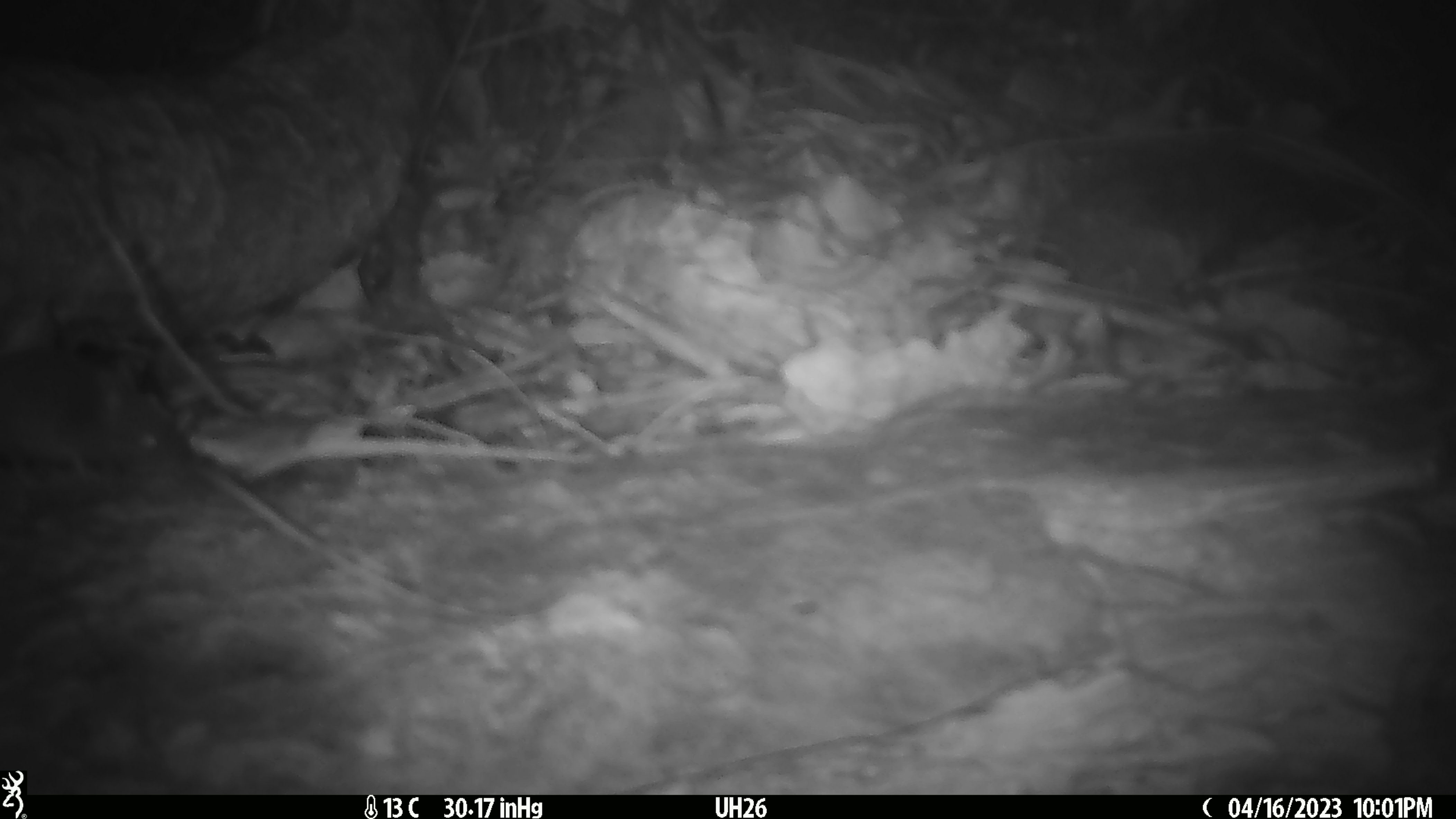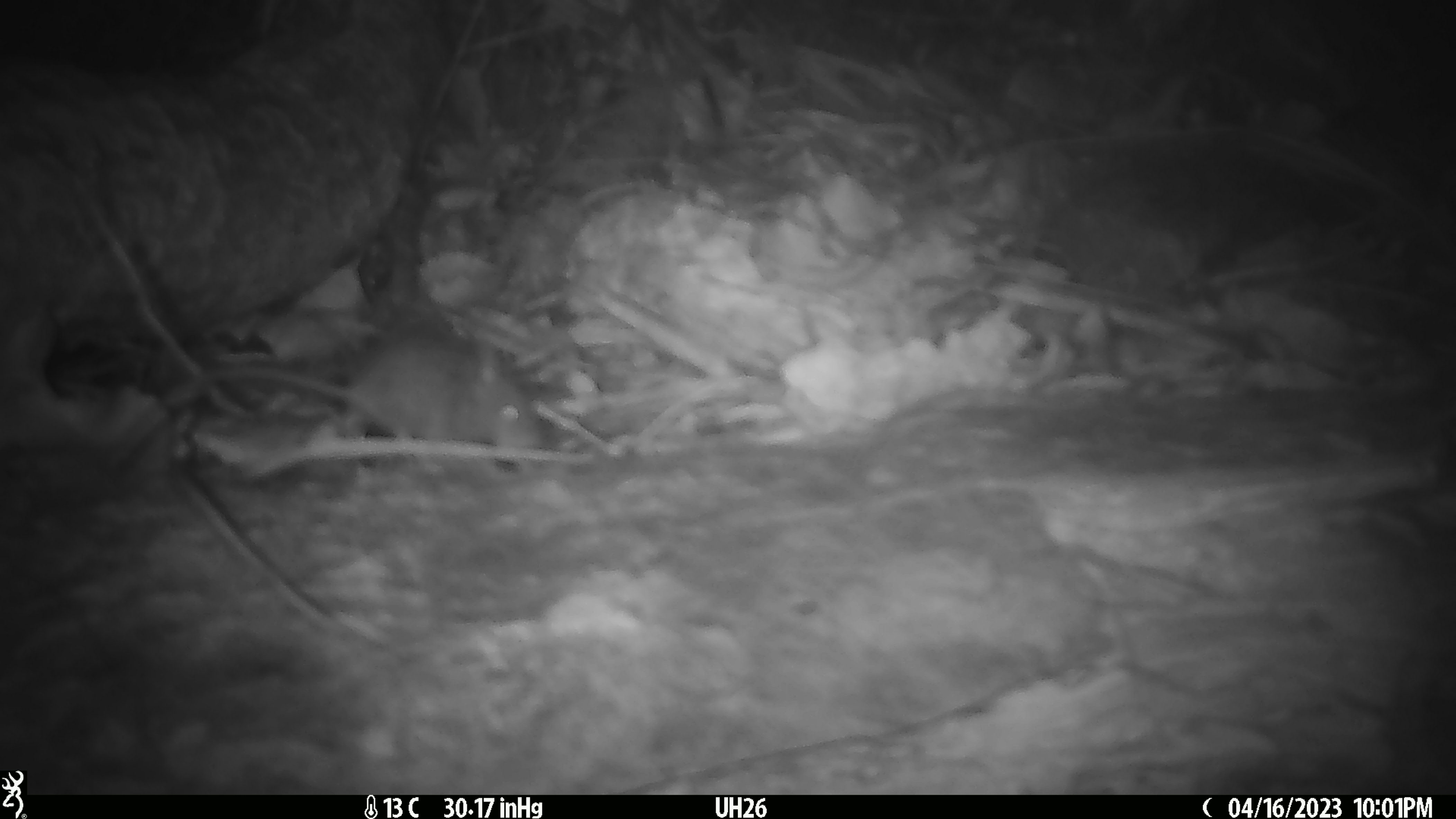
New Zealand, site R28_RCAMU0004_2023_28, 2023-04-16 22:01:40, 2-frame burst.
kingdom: Animalia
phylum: Chordata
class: Mammalia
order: Rodentia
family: Muridae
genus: Mus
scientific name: Mus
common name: mouse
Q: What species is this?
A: Mouse (Mus).